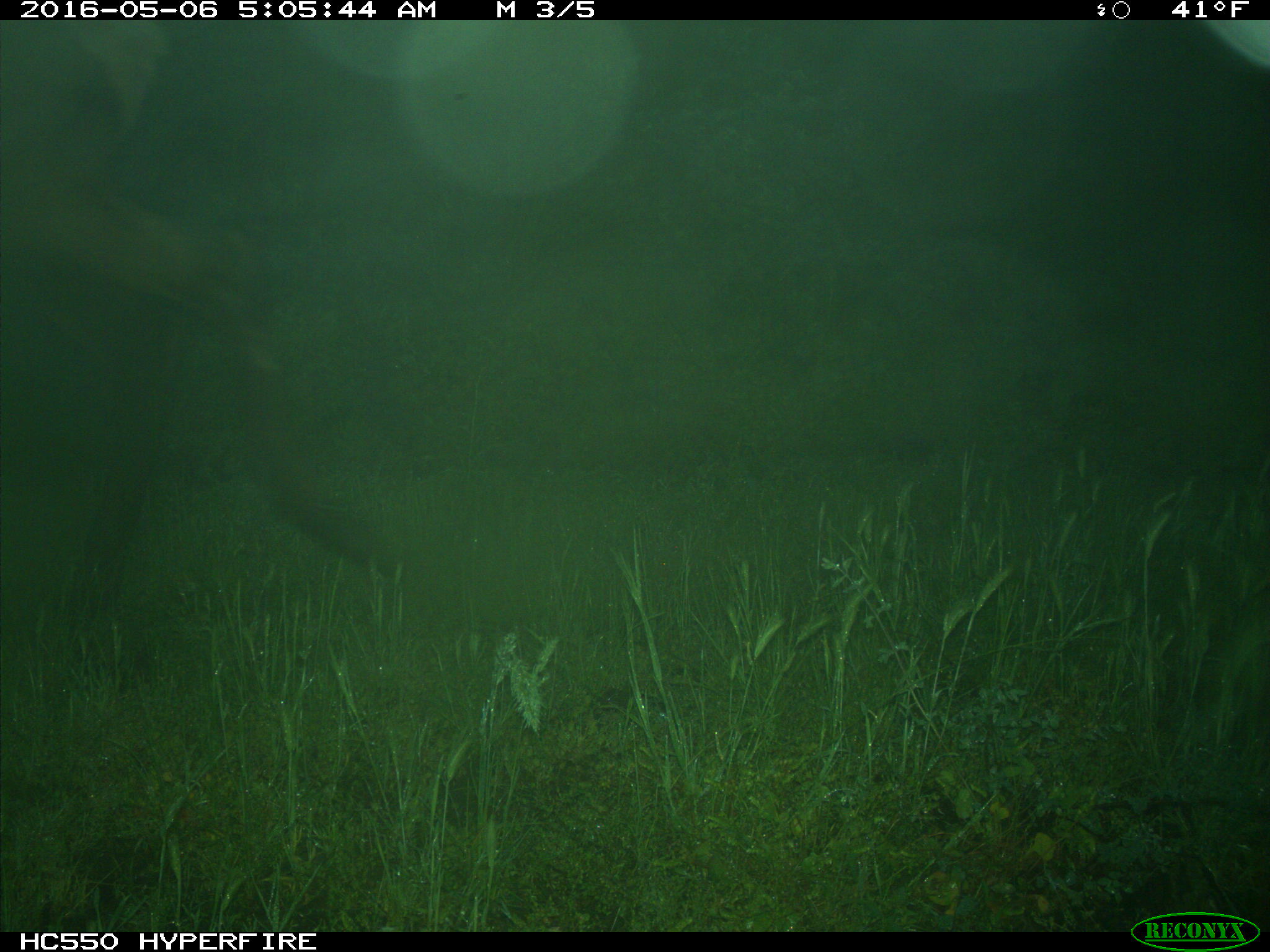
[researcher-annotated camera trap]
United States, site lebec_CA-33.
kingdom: Animalia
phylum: Chordata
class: Mammalia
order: Artiodactyla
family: Cervidae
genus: Cervus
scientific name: Cervus canadensis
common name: elk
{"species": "Cervus canadensis (elk)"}